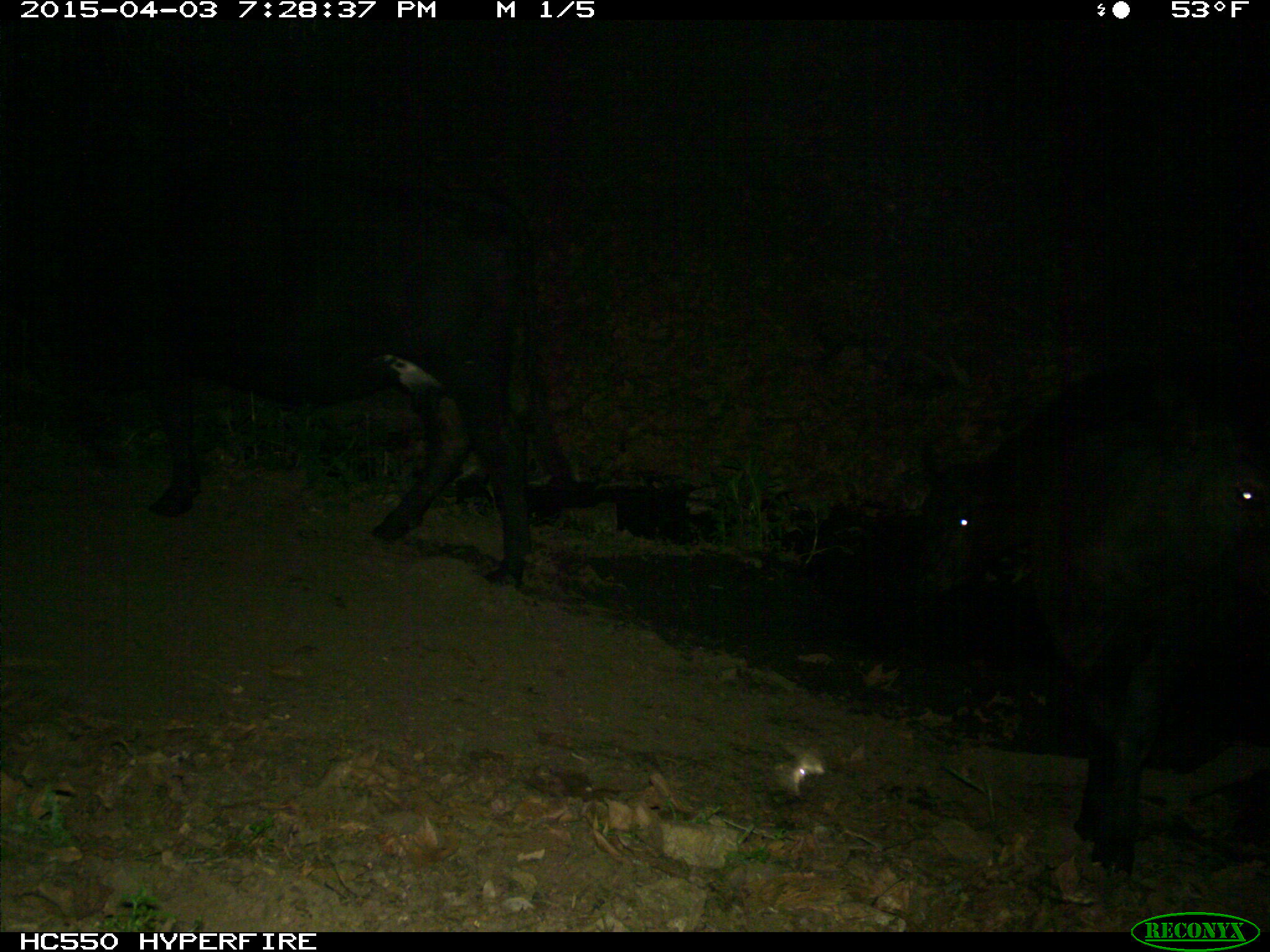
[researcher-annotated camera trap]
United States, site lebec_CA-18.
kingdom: Animalia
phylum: Chordata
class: Mammalia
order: Artiodactyla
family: Bovidae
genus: Bos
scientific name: Bos taurus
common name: domestic cow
Bos taurus (domestic cow).